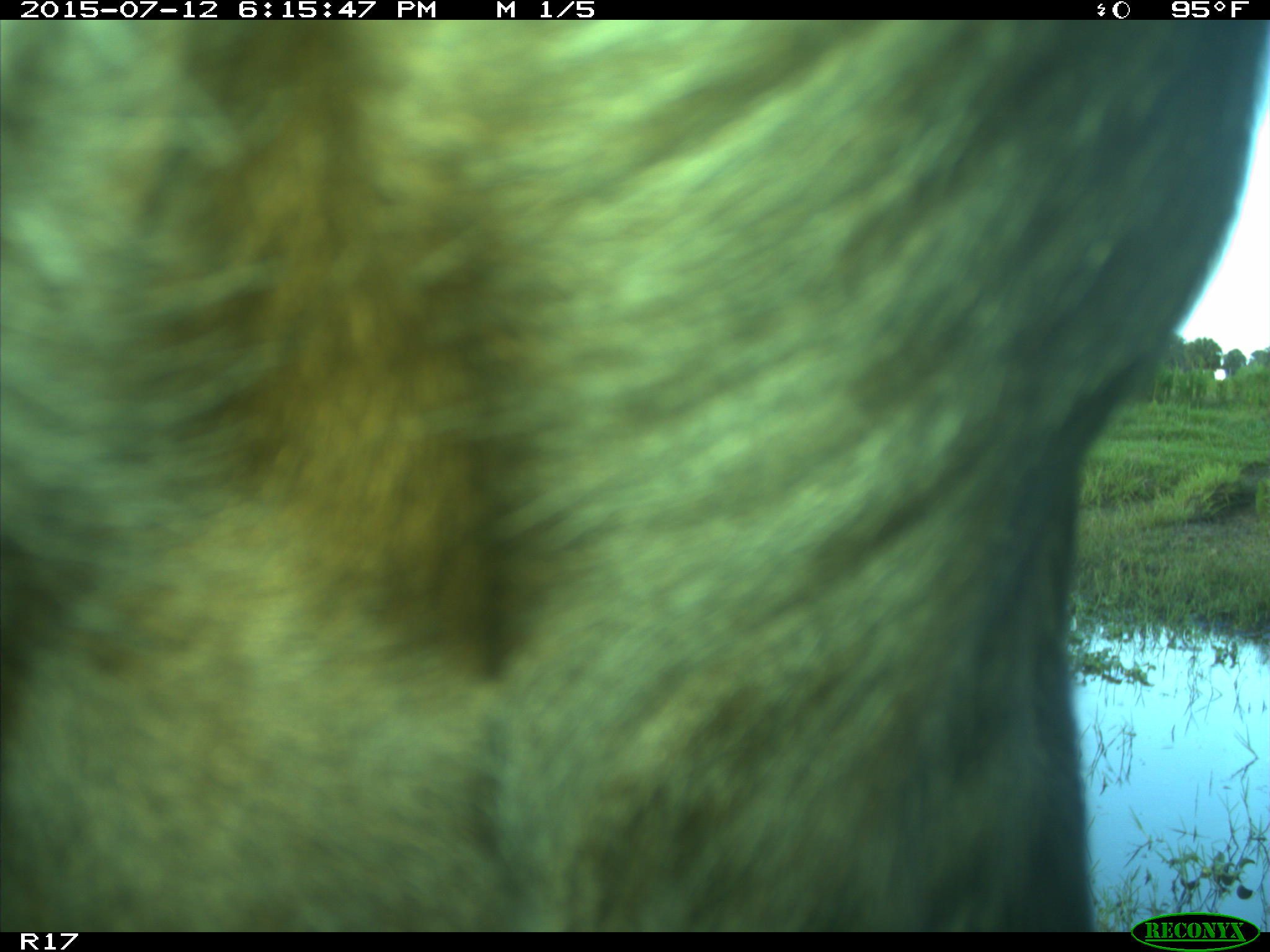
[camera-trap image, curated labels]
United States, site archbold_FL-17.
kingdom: Animalia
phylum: Chordata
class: Mammalia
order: Artiodactyla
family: Bovidae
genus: Bos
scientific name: Bos taurus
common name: domestic cow